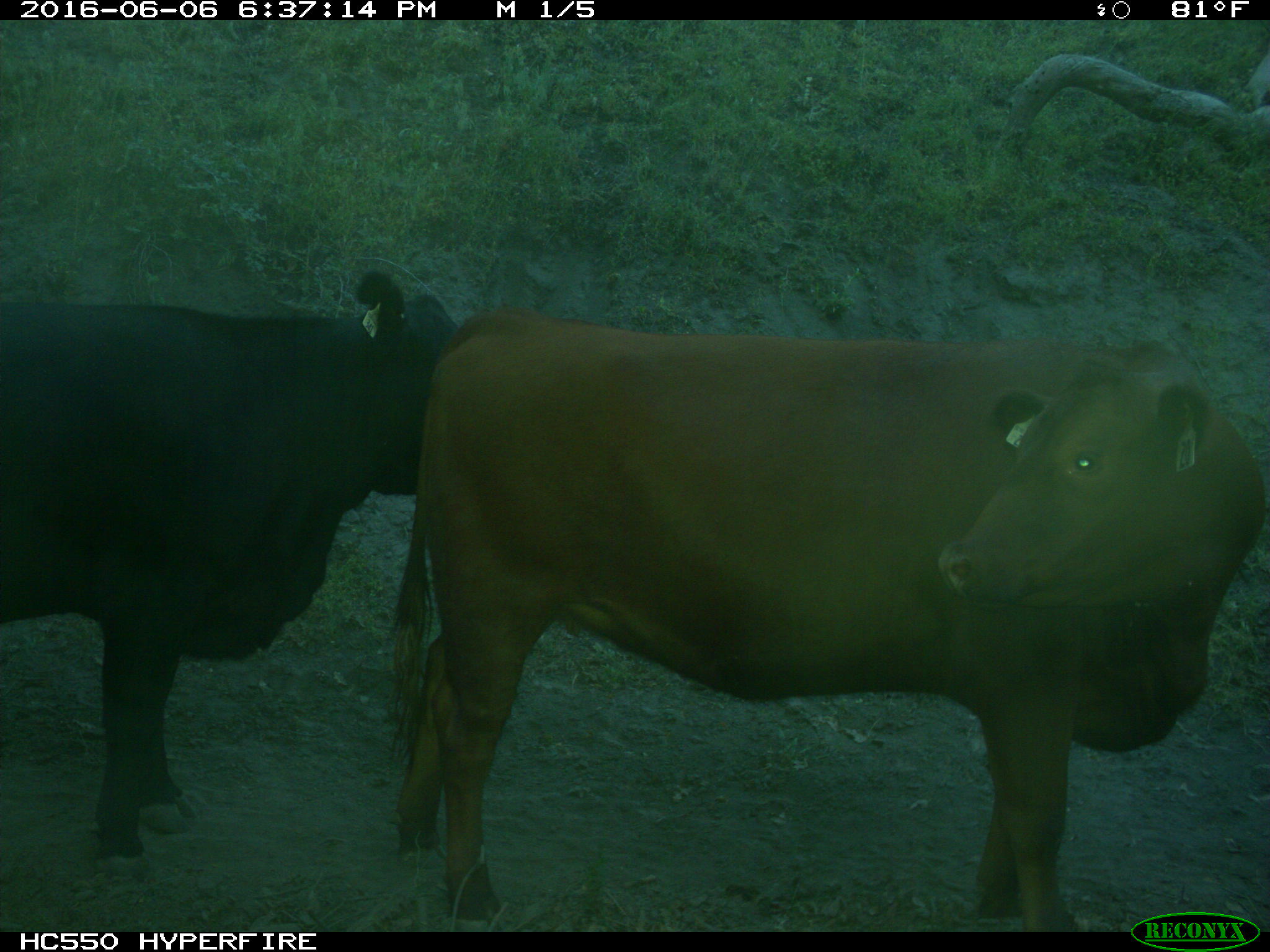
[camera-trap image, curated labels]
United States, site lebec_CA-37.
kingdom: Animalia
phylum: Chordata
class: Mammalia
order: Artiodactyla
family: Bovidae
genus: Bos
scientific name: Bos taurus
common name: domestic cow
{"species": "Bos taurus (domestic cow)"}